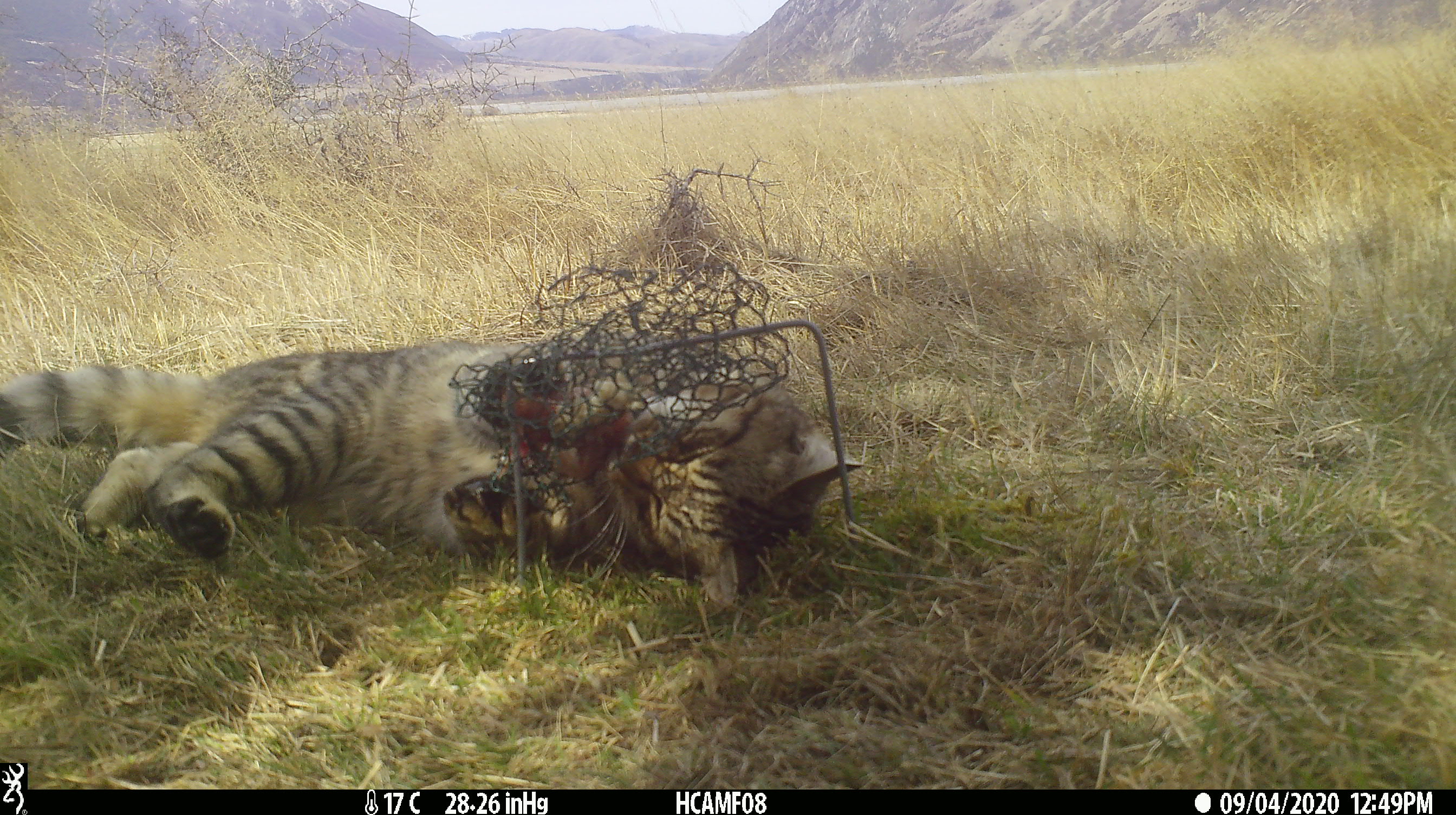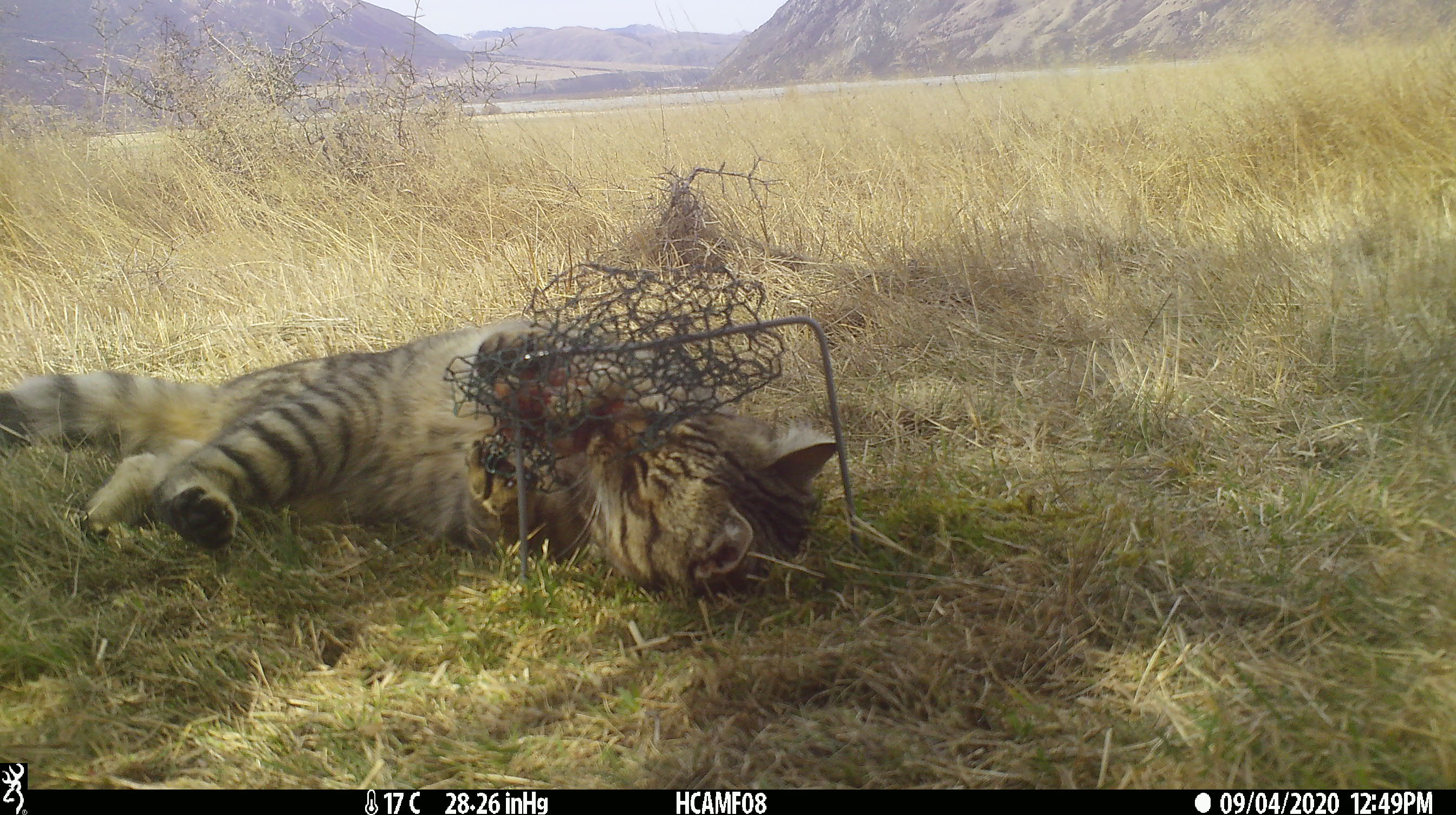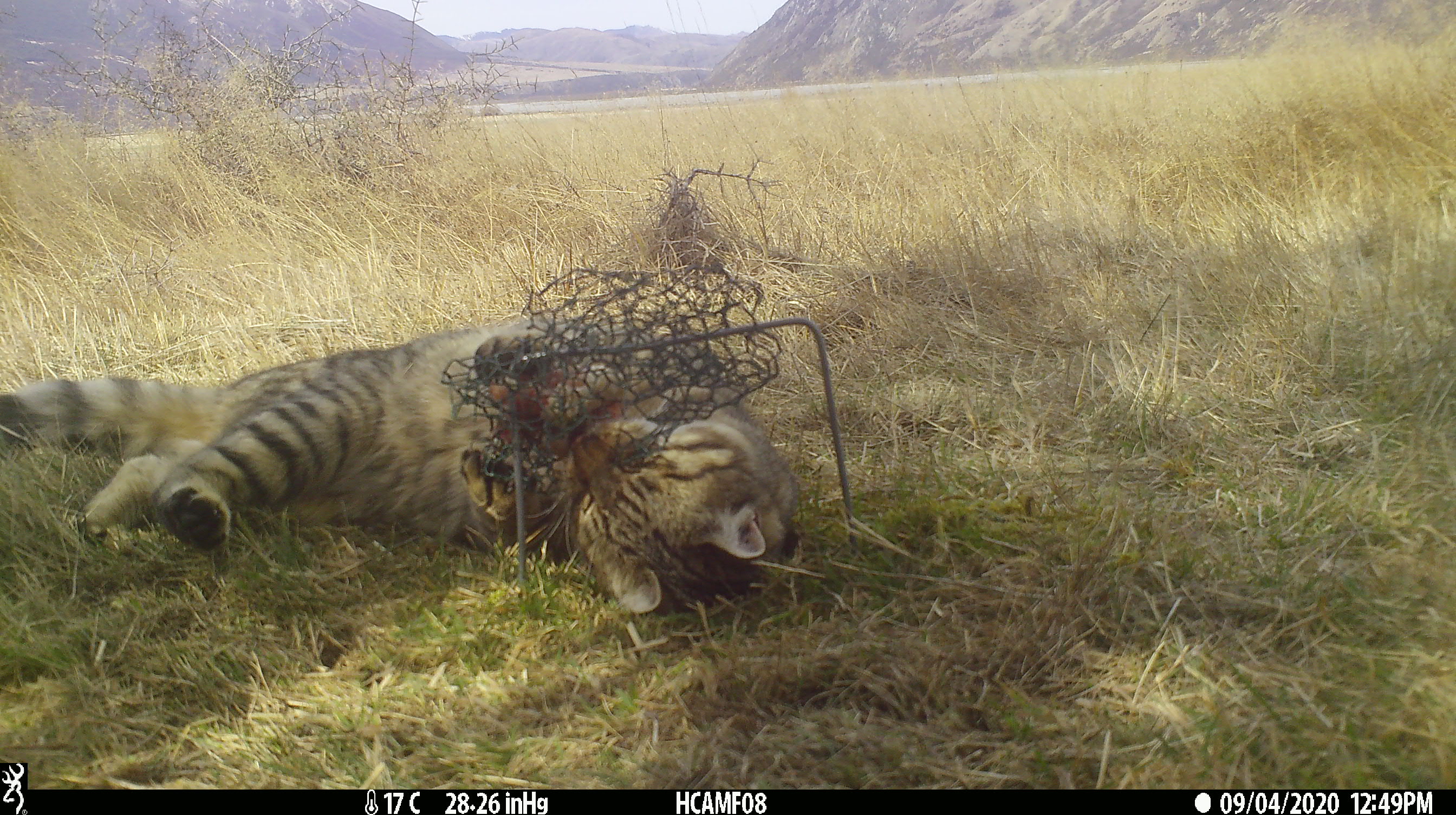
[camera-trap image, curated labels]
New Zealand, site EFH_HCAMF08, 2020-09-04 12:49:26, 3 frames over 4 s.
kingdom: Animalia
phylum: Chordata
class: Mammalia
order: Carnivora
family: Felidae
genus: Felis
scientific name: Felis catus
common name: domestic cat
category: cat